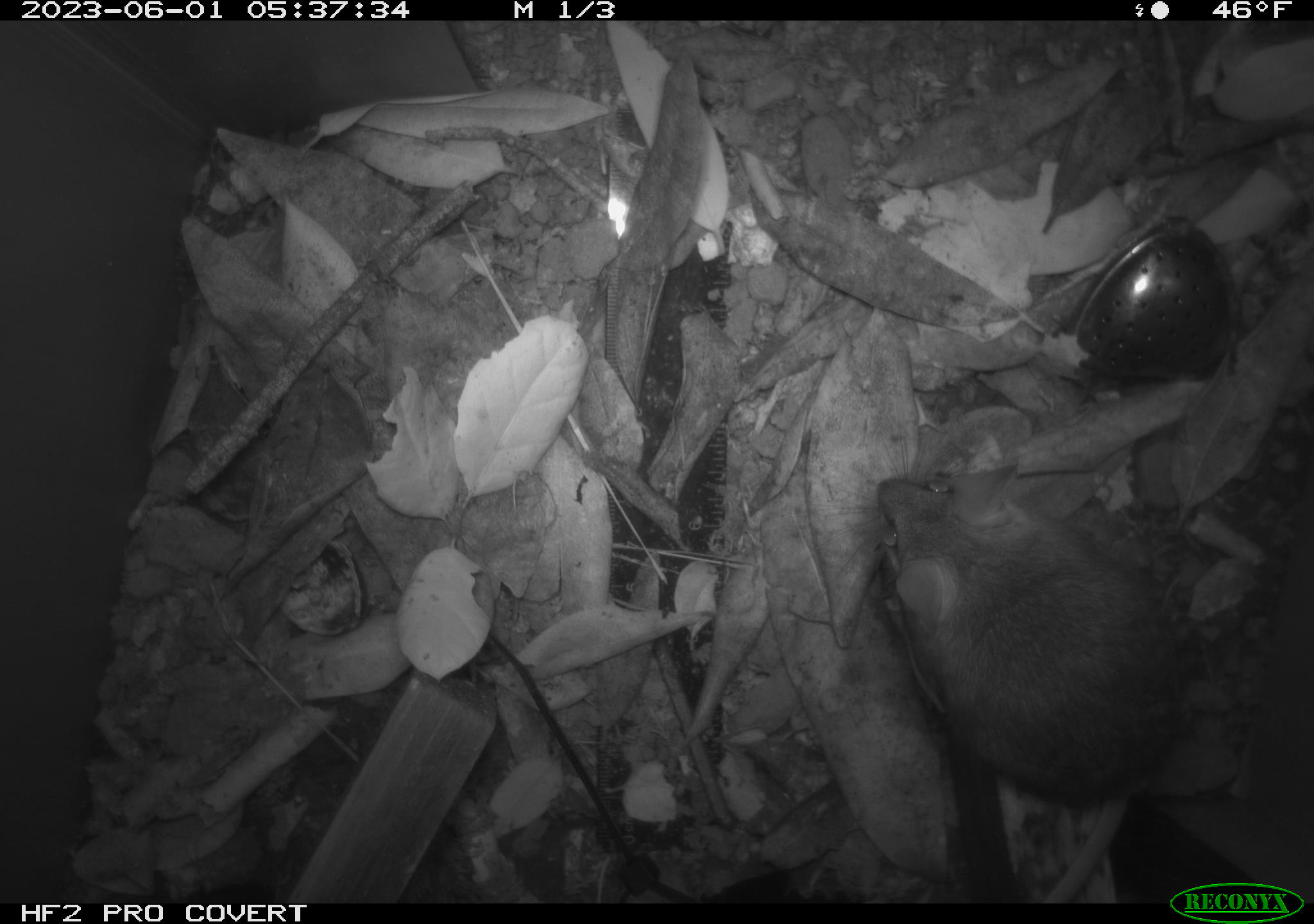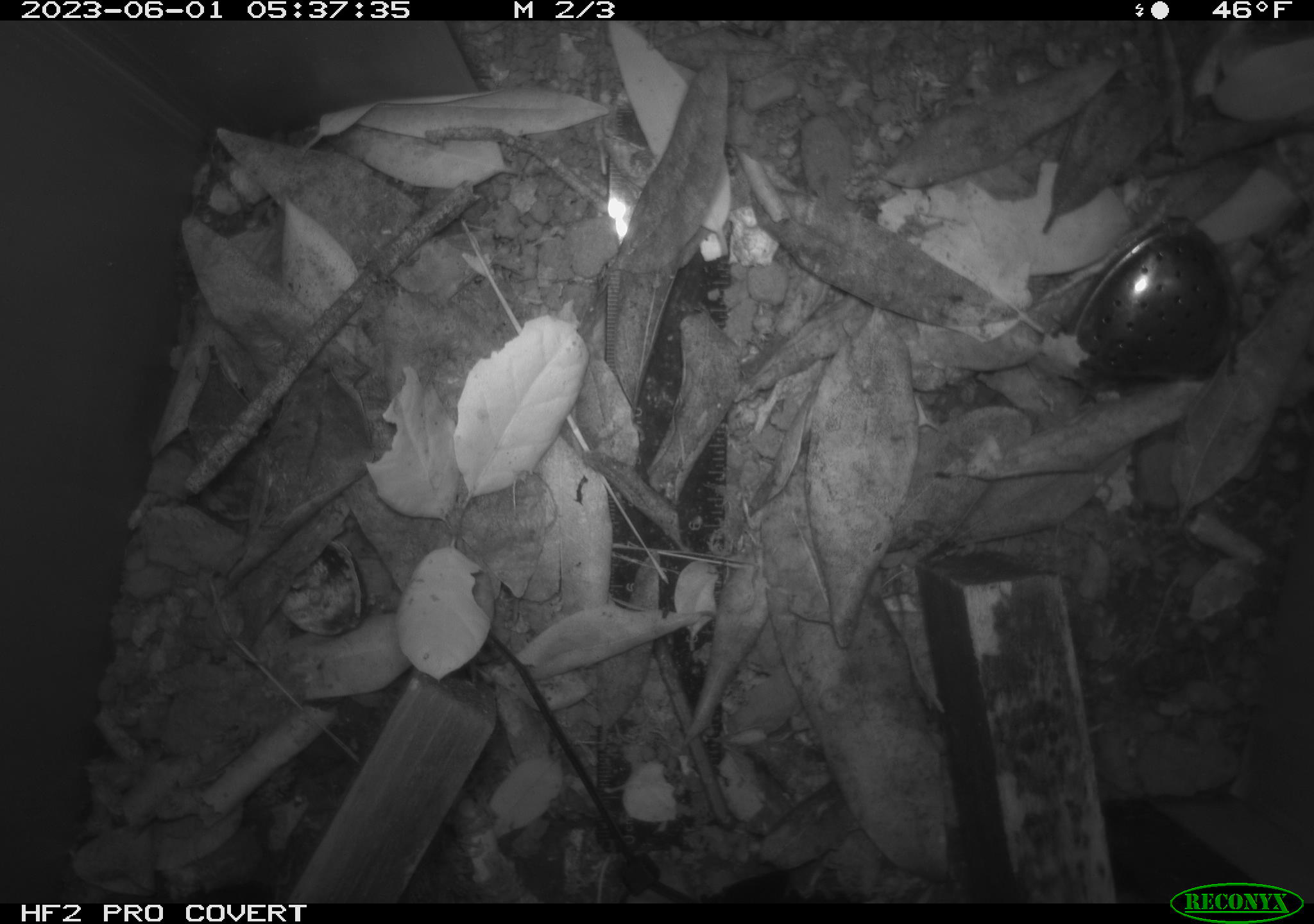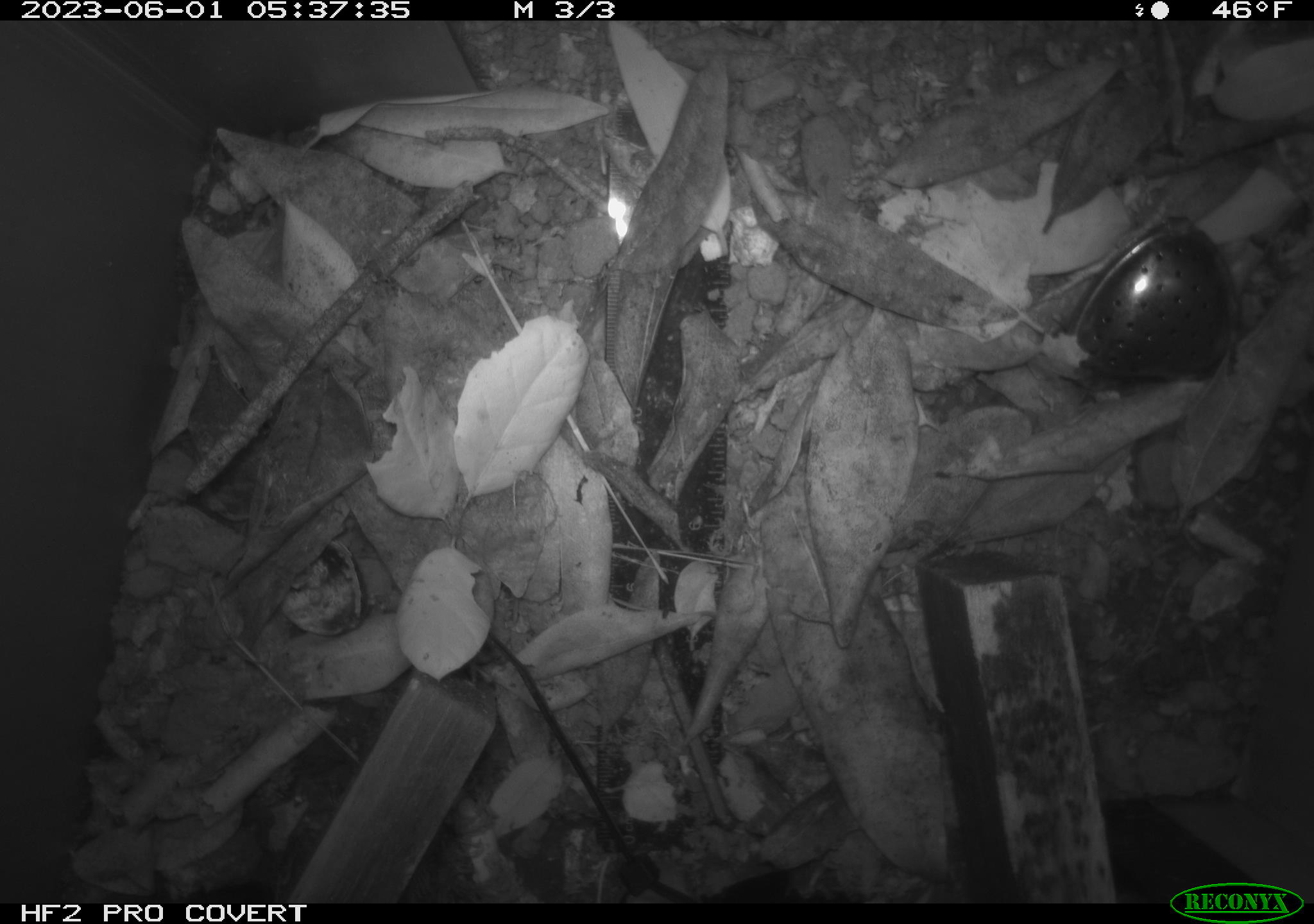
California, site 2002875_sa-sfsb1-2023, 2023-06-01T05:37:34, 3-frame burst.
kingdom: Animalia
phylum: Chordata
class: Mammalia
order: Rodentia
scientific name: Rodentia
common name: mouse species